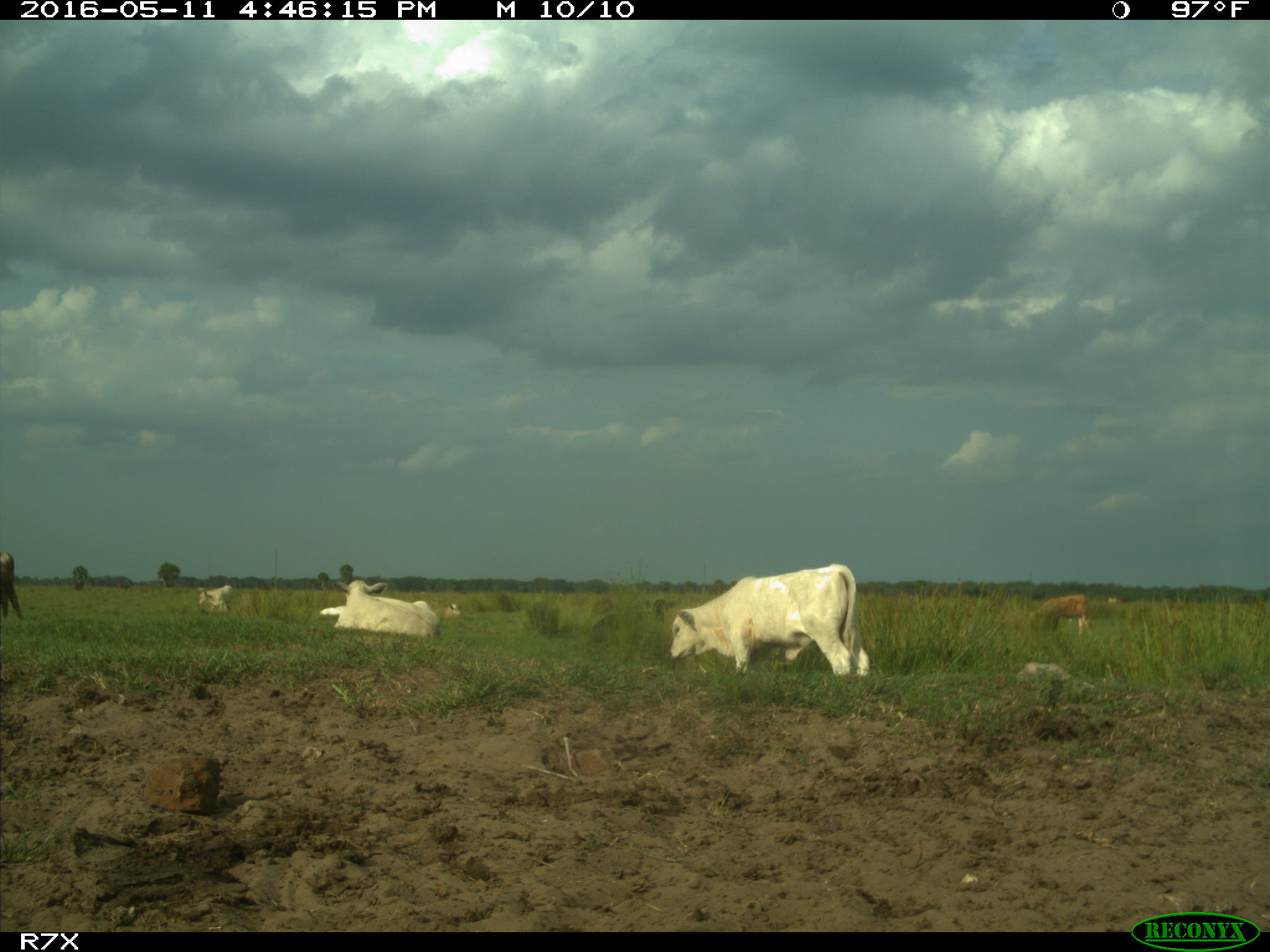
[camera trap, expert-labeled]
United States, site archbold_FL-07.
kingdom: Animalia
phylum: Chordata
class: Mammalia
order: Artiodactyla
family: Bovidae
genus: Bos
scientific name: Bos taurus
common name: domestic cow